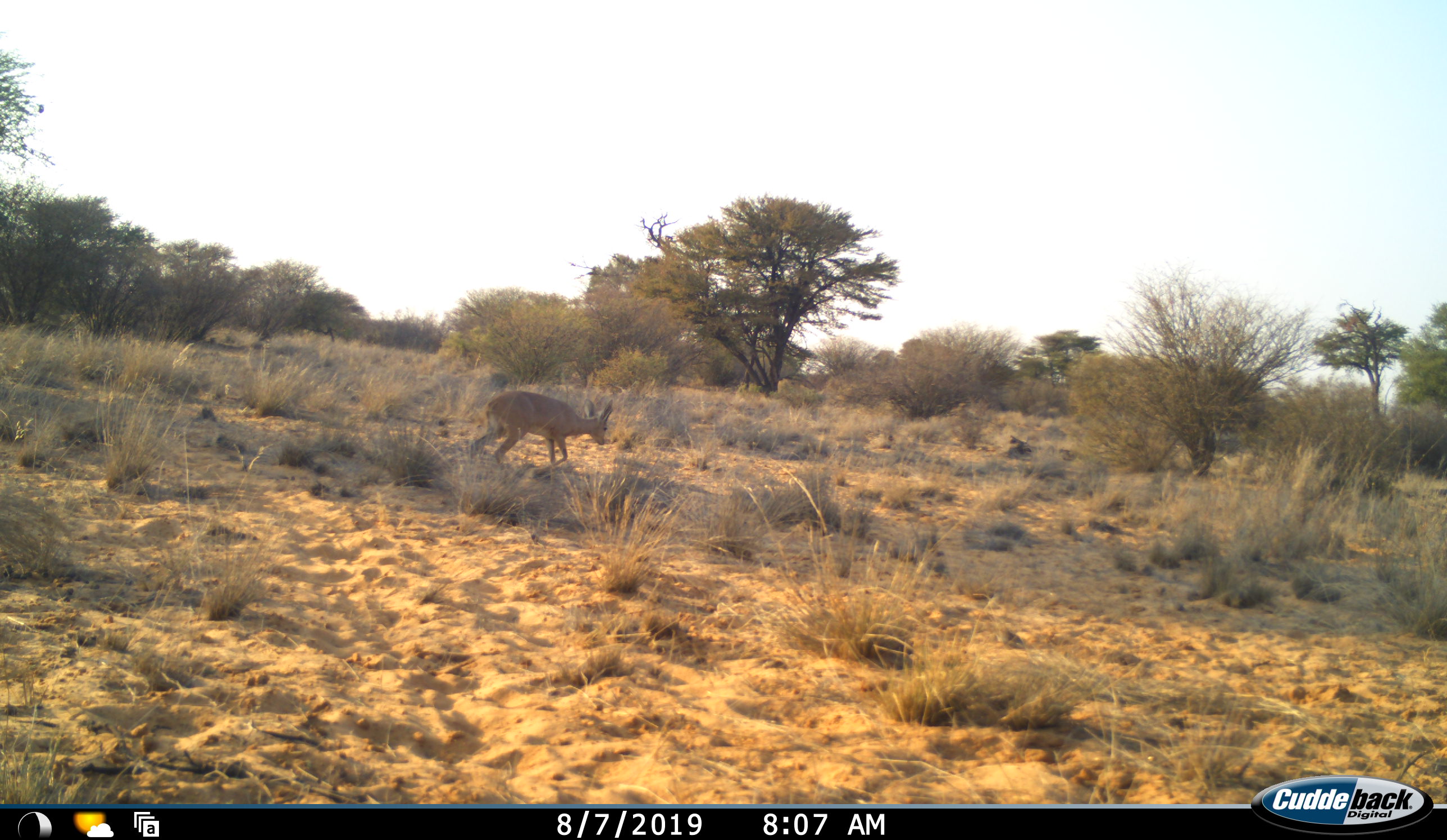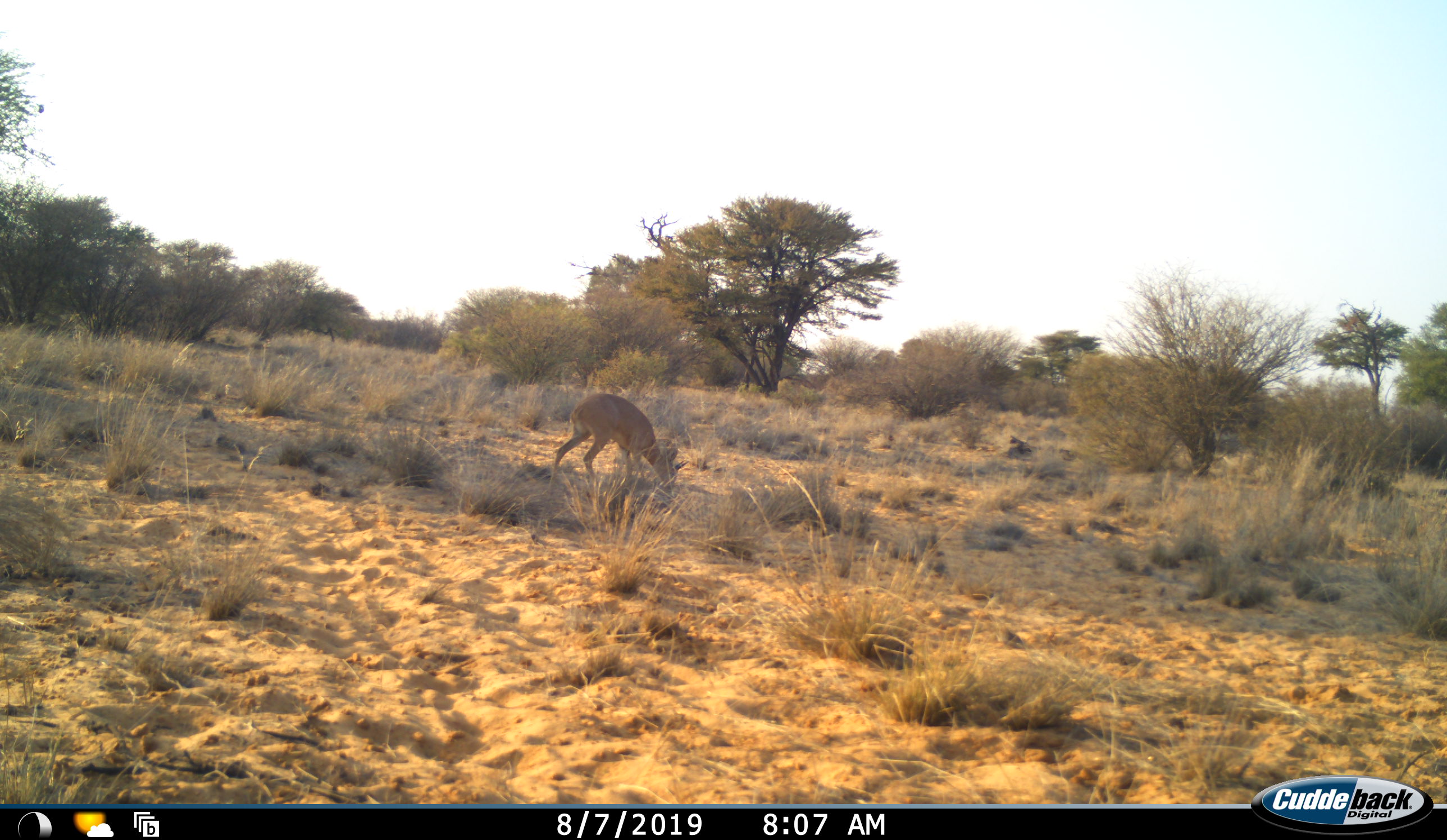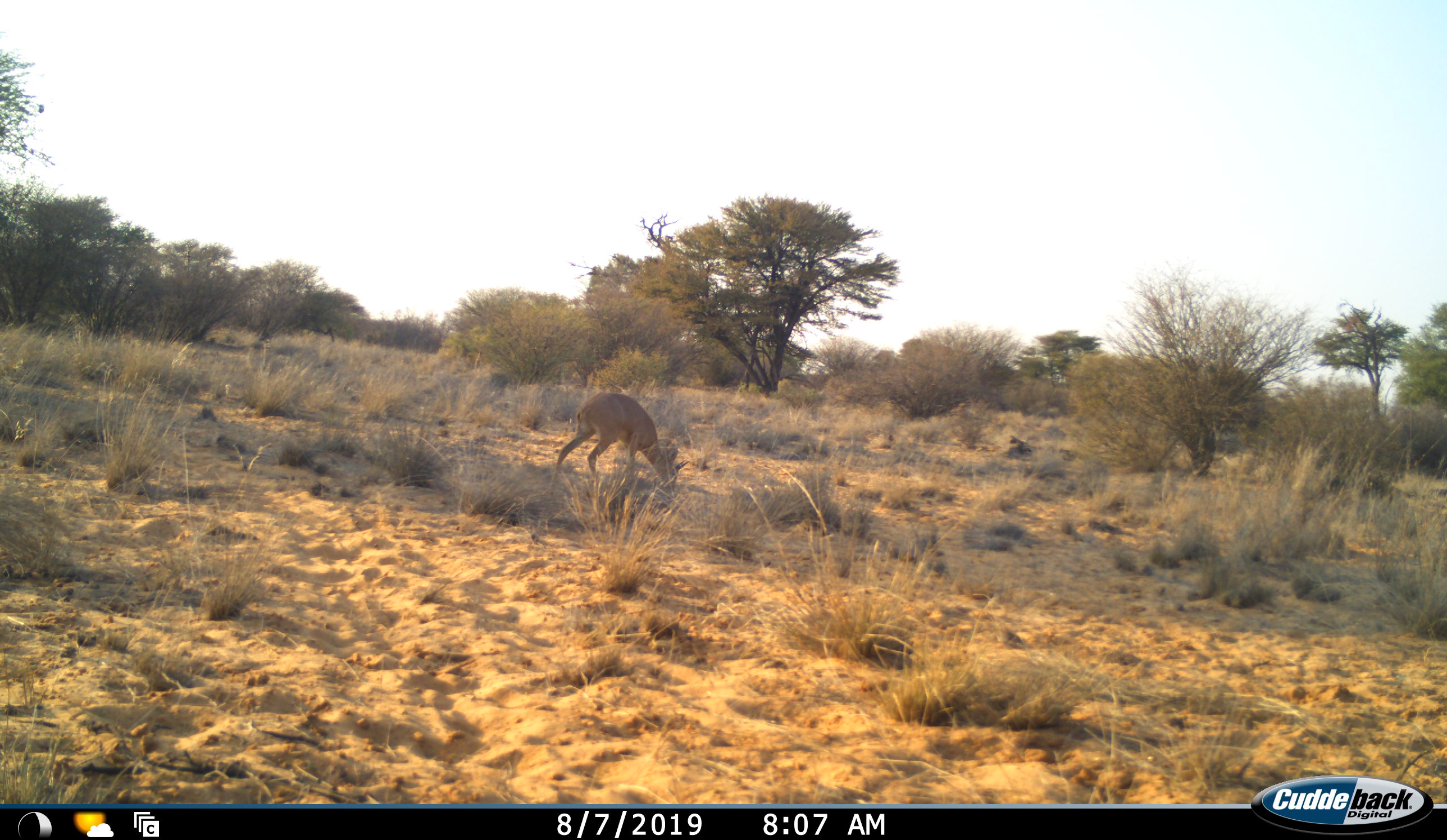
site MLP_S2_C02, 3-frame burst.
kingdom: Animalia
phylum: Chordata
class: Mammalia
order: Artiodactyla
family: Bovidae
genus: Raphicerus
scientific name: Raphicerus campestris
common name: steenbok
Steenbok (Raphicerus campestris), count 1. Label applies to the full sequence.